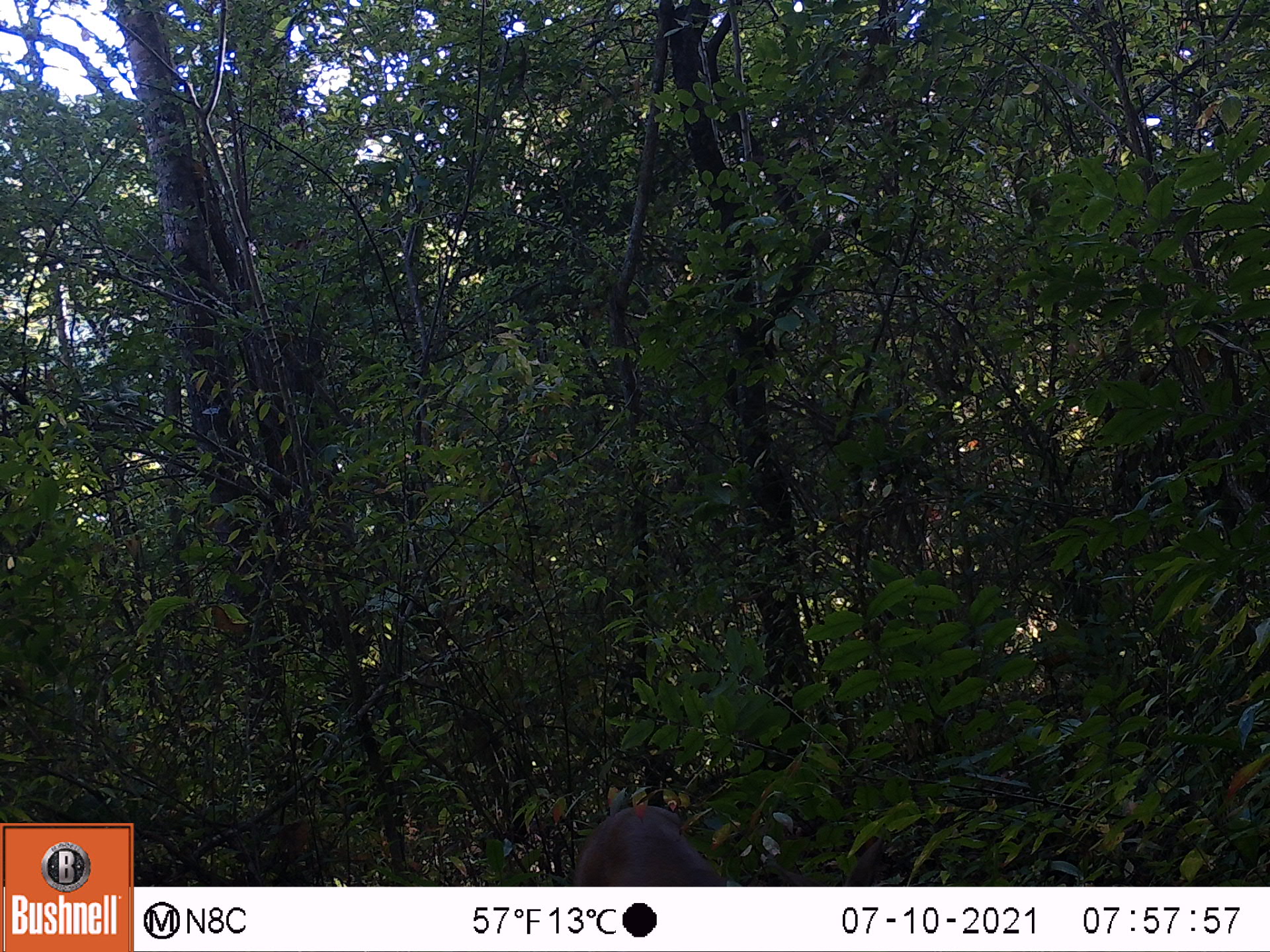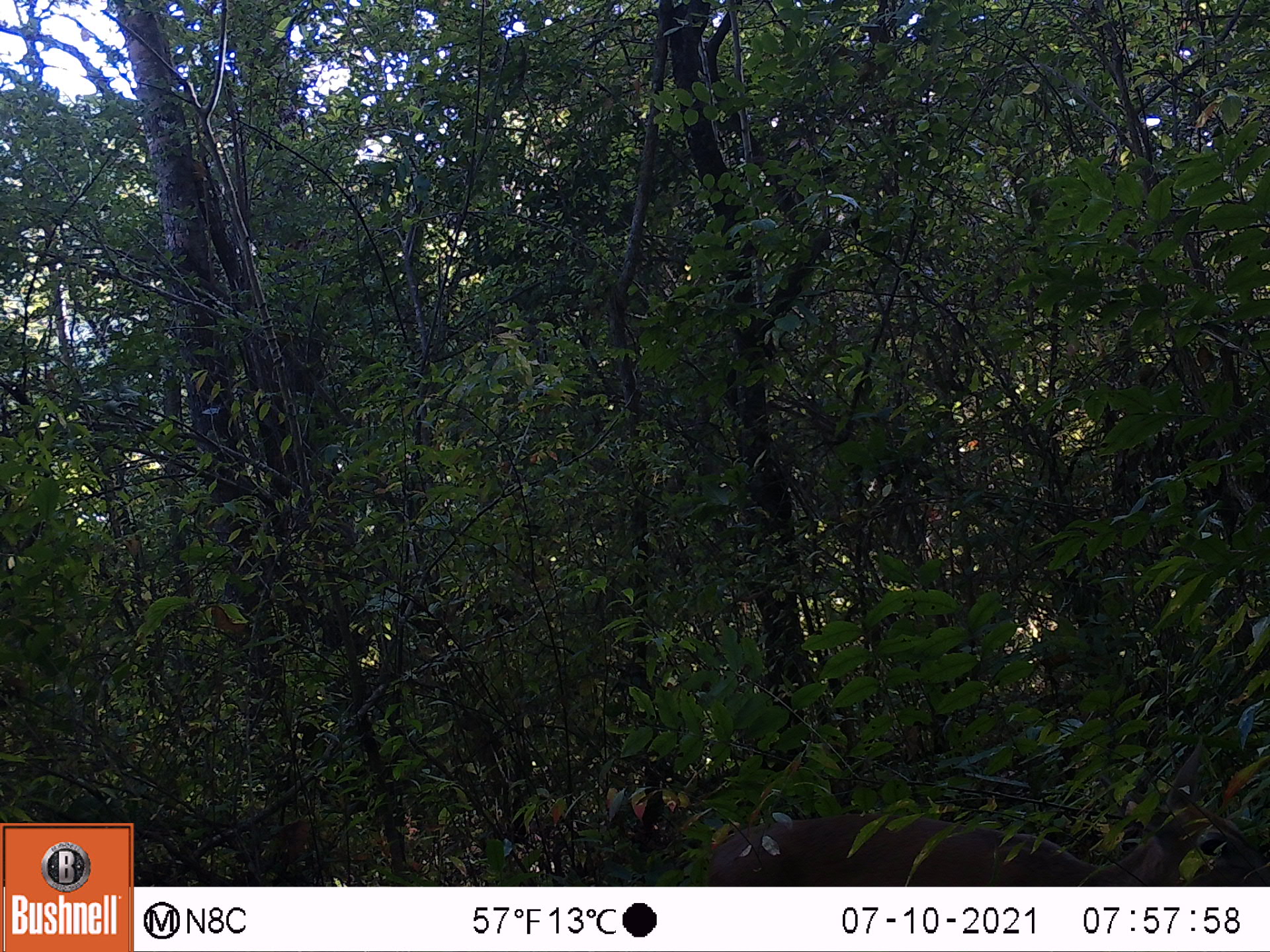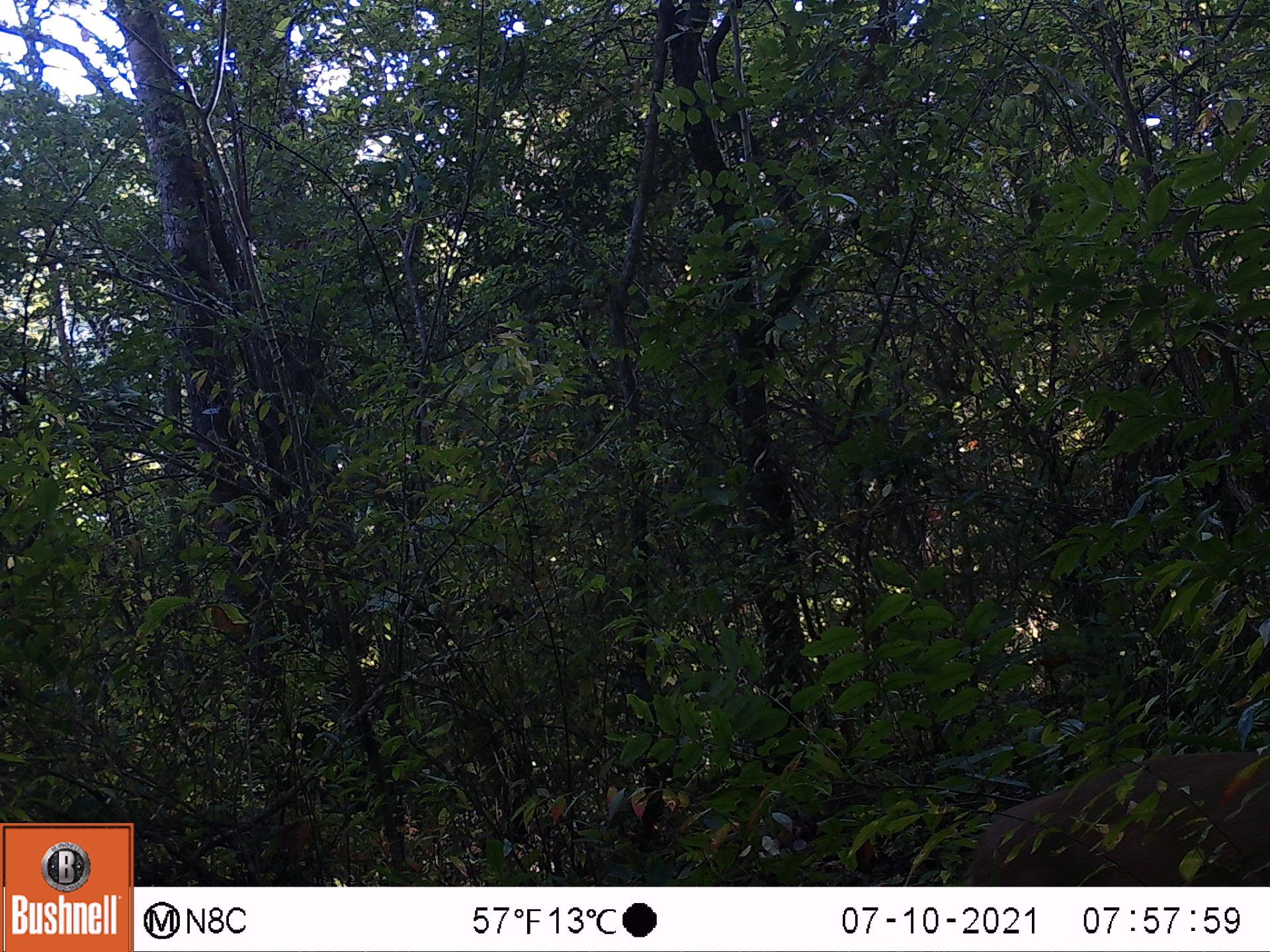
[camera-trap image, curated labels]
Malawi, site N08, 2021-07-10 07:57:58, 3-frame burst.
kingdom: Animalia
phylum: Chordata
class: Mammalia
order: Artiodactyla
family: Bovidae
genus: Sylvicapra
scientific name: Sylvicapra grimmia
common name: common duiker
Common duiker (Sylvicapra grimmia), count 1.